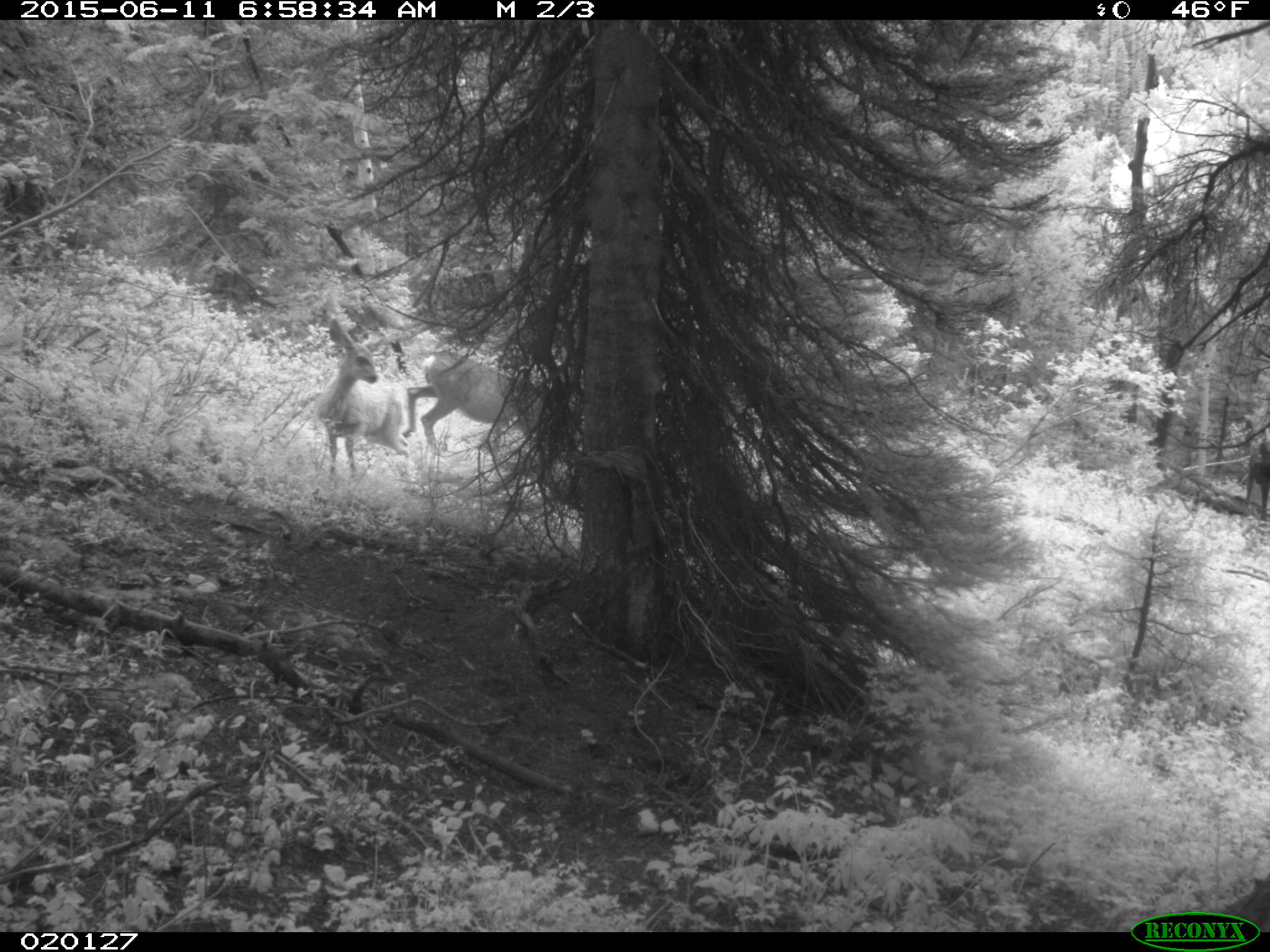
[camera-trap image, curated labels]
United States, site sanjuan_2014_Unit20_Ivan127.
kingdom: Animalia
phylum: Chordata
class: Mammalia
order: Artiodactyla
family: Cervidae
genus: Odocoileus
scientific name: Odocoileus hemionus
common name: mule deer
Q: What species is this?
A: Odocoileus hemionus (mule deer).